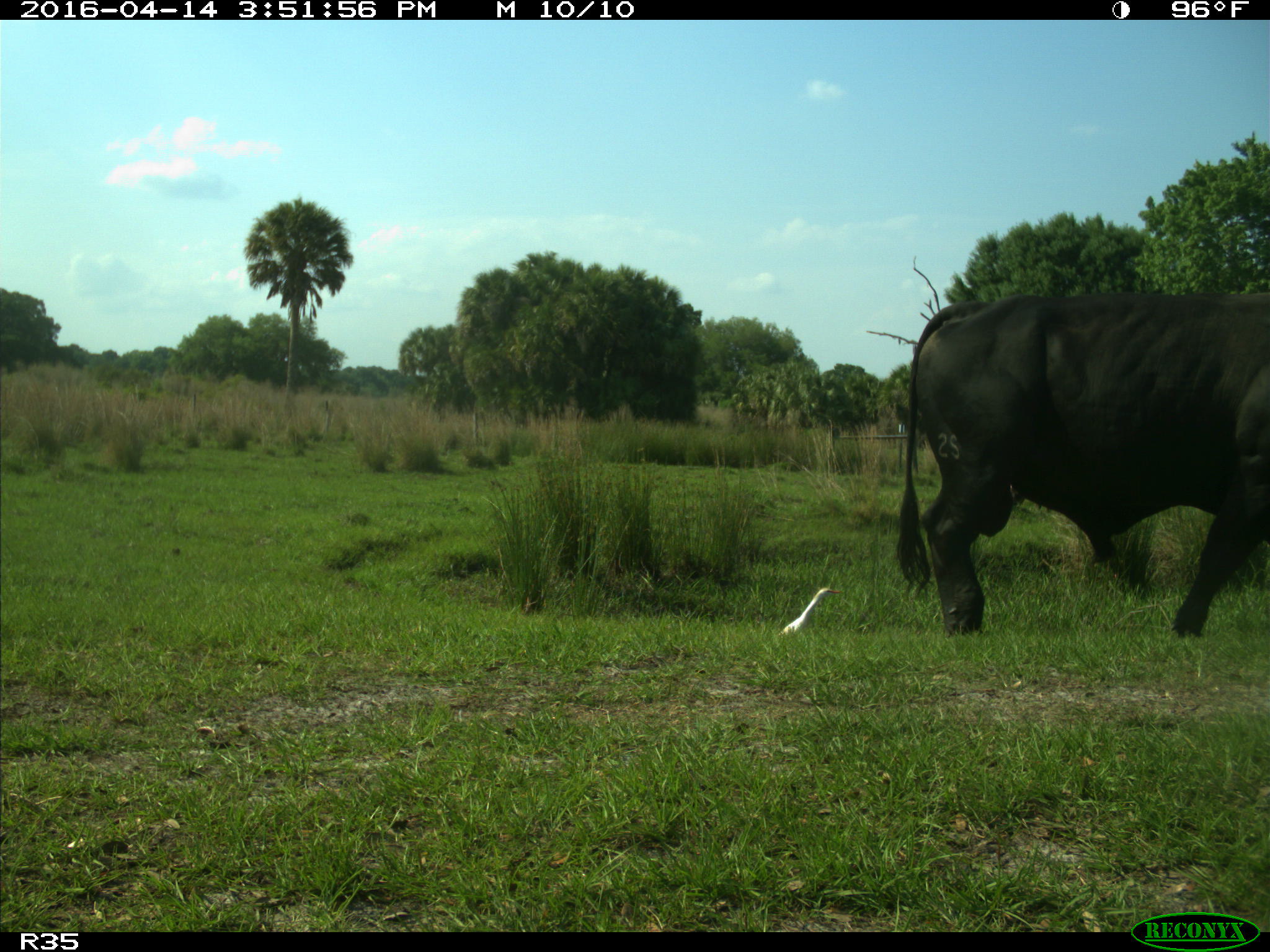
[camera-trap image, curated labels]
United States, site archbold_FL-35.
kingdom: Animalia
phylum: Chordata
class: Mammalia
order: Artiodactyla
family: Bovidae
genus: Bos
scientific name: Bos taurus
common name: domestic cow